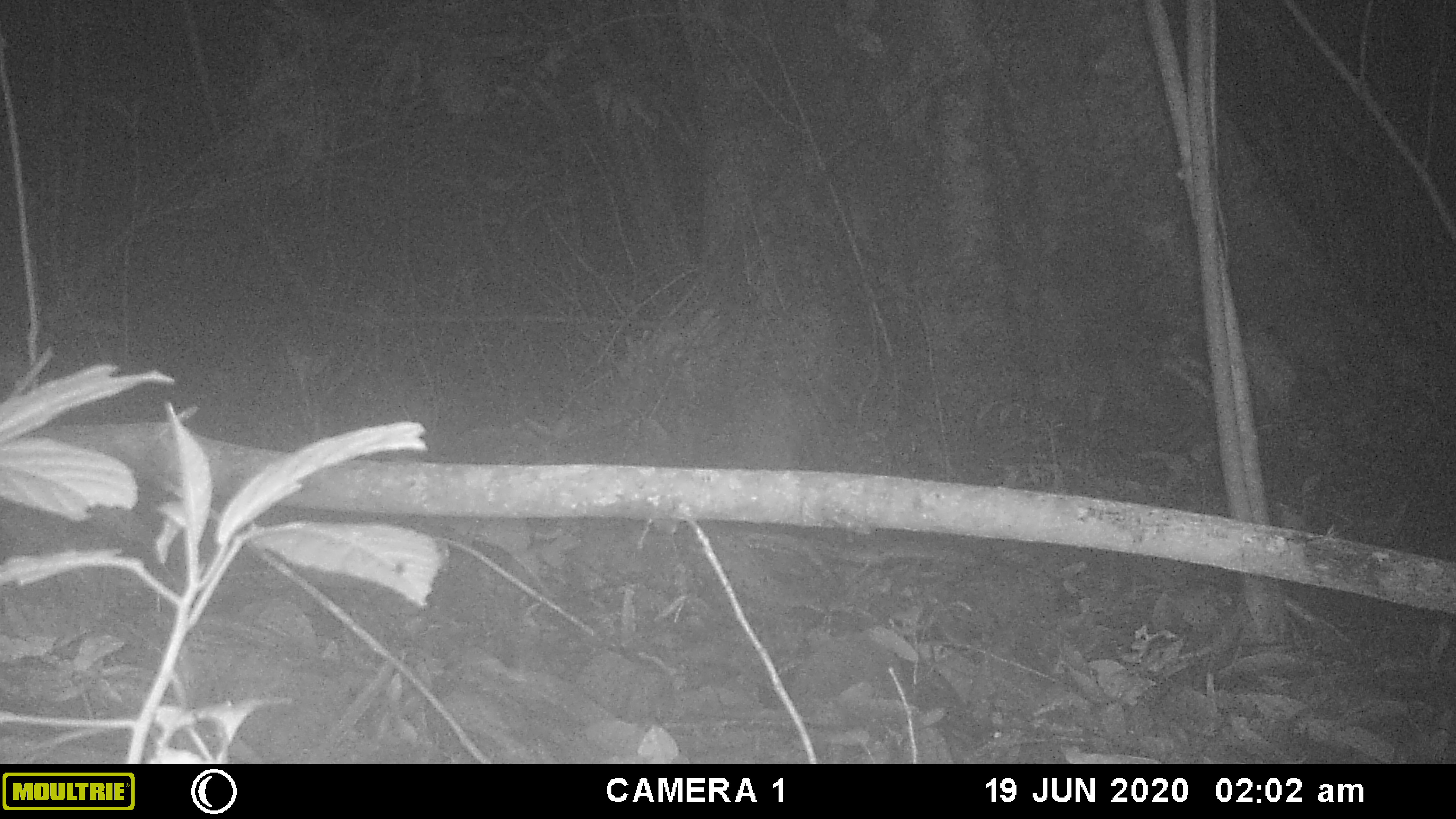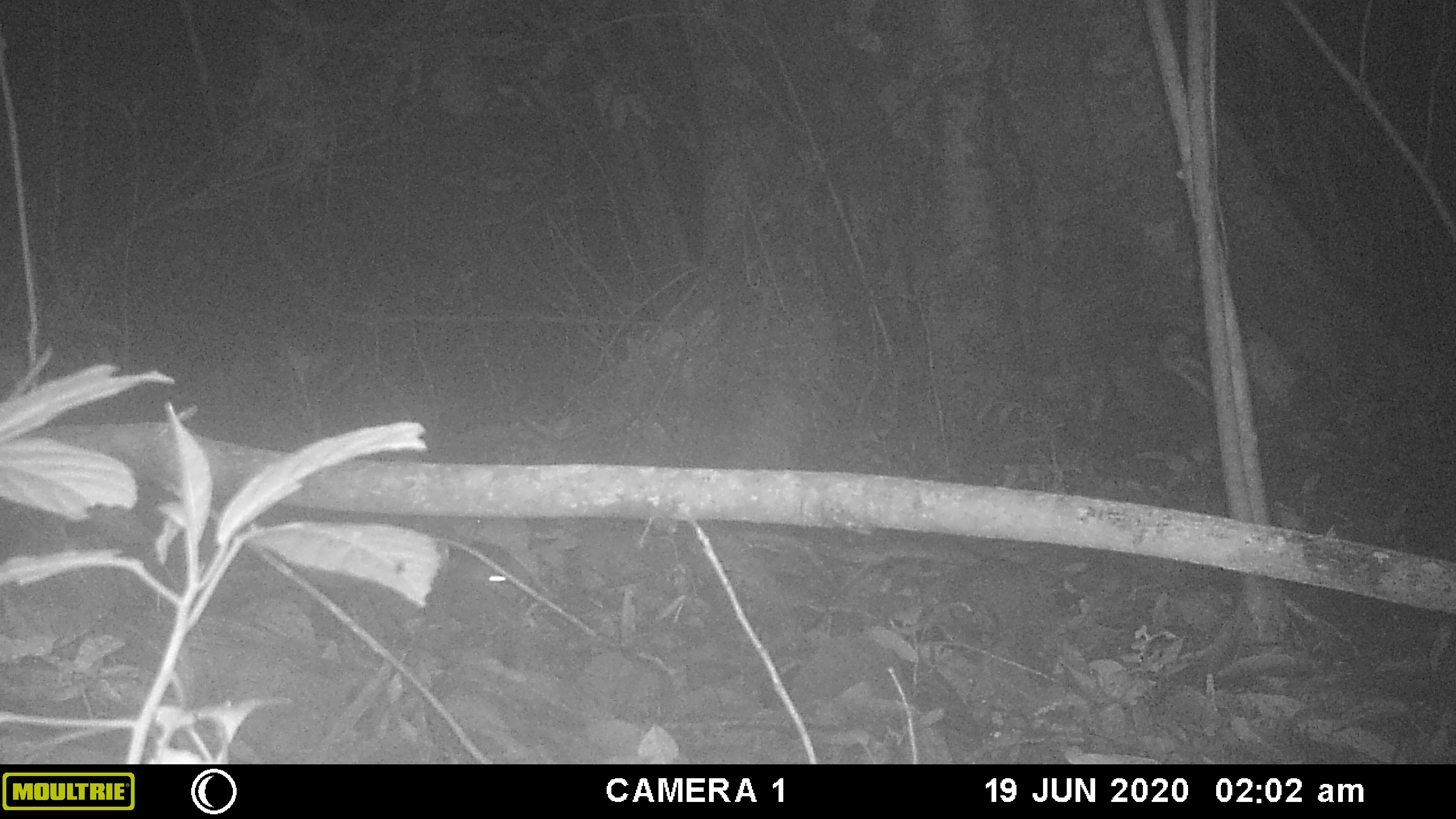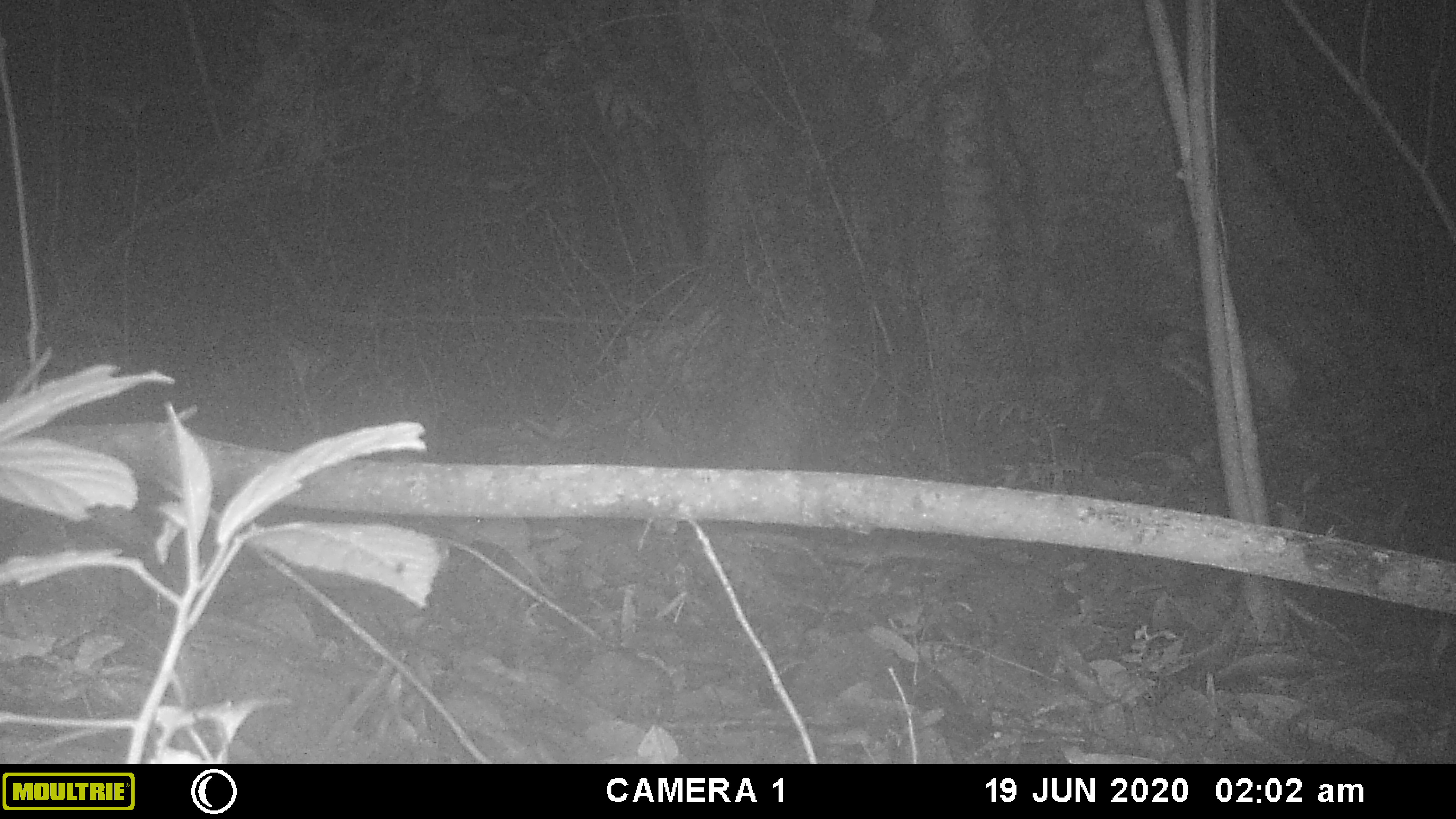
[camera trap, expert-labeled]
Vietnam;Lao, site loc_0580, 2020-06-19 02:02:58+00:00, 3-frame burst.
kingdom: Animalia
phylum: Chordata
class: Mammalia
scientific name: Mammalia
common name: mammal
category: unidentified small mammal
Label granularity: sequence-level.